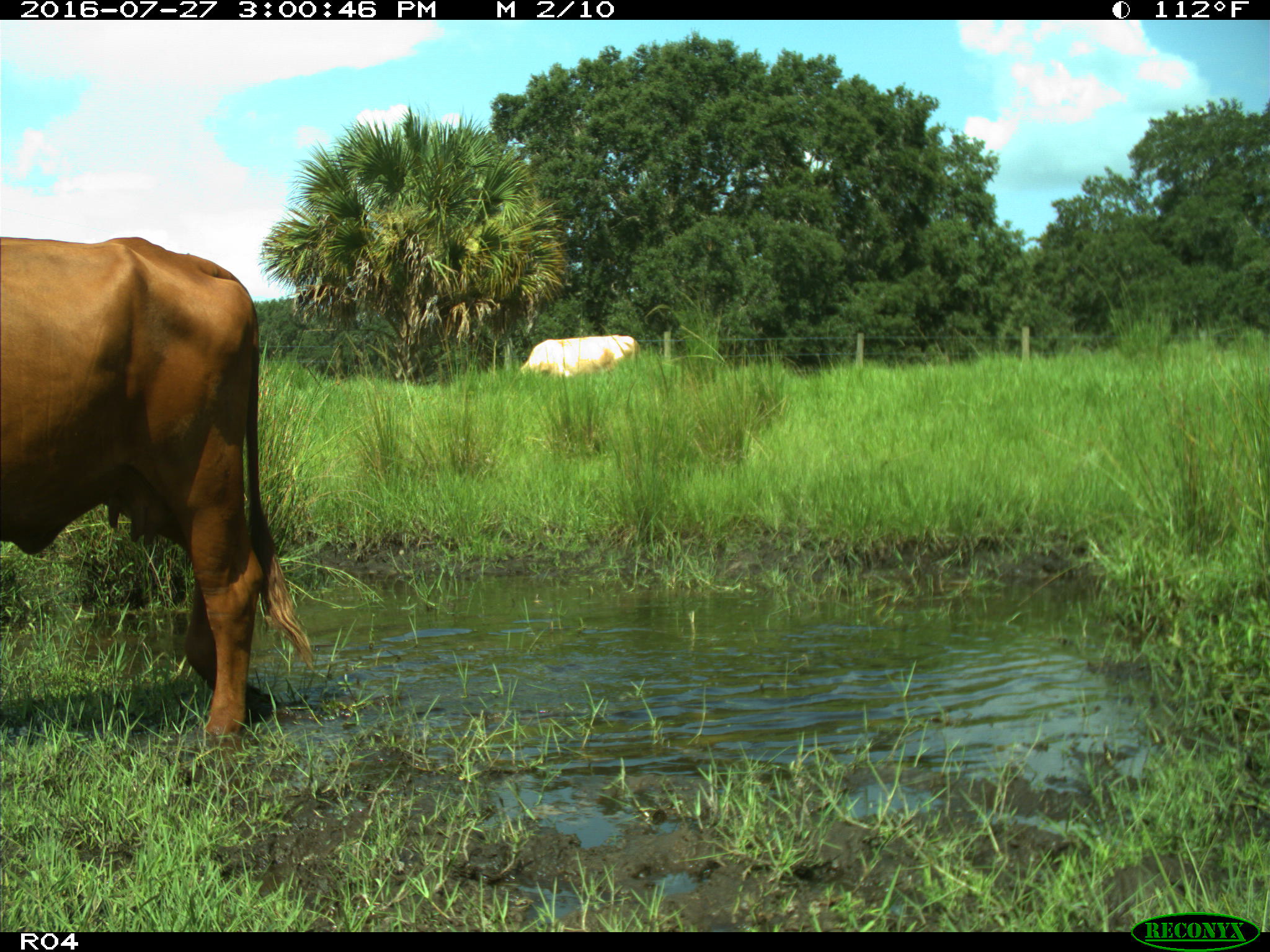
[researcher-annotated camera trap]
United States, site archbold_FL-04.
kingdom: Animalia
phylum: Chordata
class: Mammalia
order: Artiodactyla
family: Bovidae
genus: Bos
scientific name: Bos taurus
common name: domestic cow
Bos taurus (domestic cow).